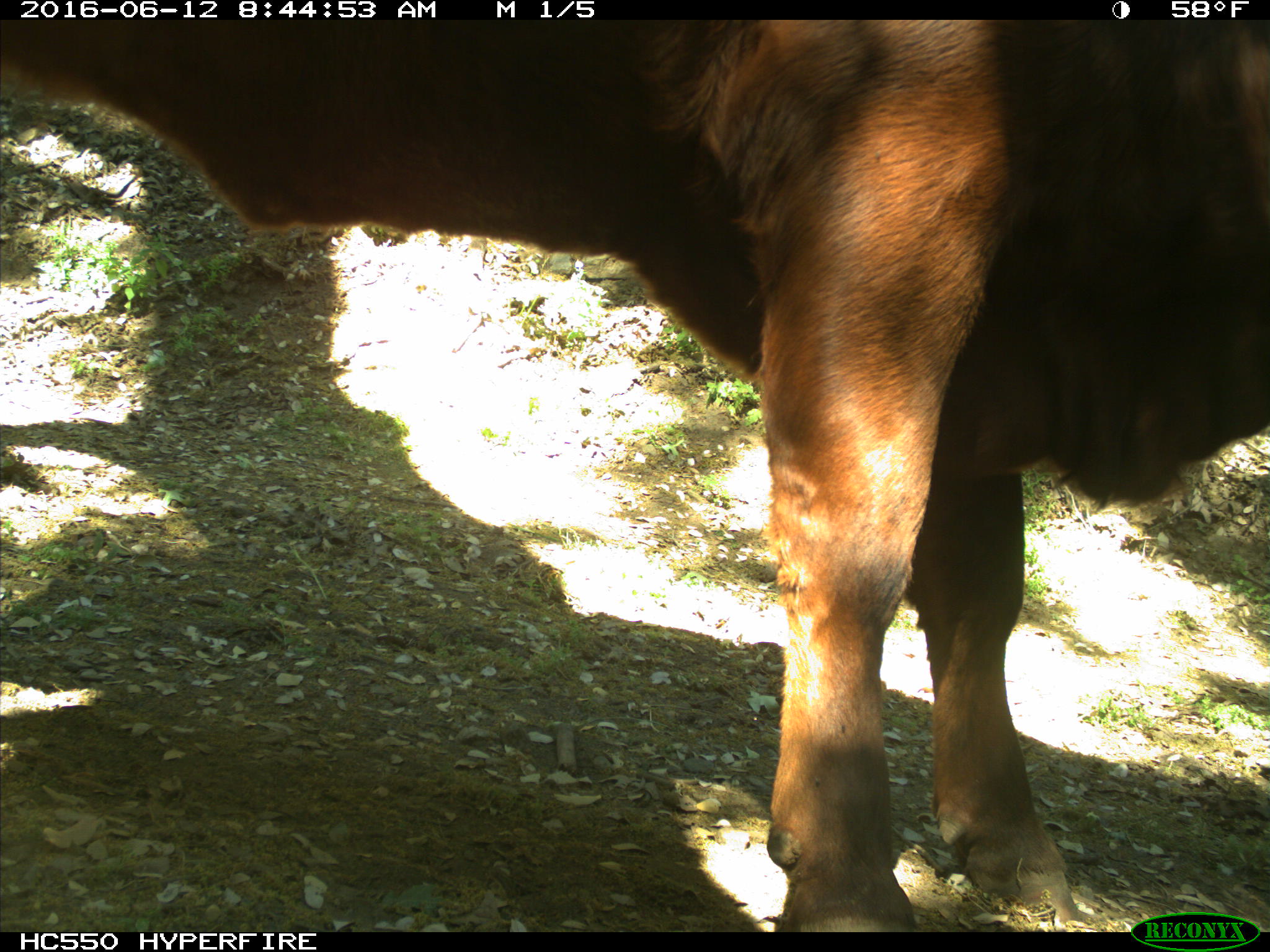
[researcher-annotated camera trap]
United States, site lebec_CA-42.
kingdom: Animalia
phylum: Chordata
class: Mammalia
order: Artiodactyla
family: Bovidae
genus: Bos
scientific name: Bos taurus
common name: domestic cow